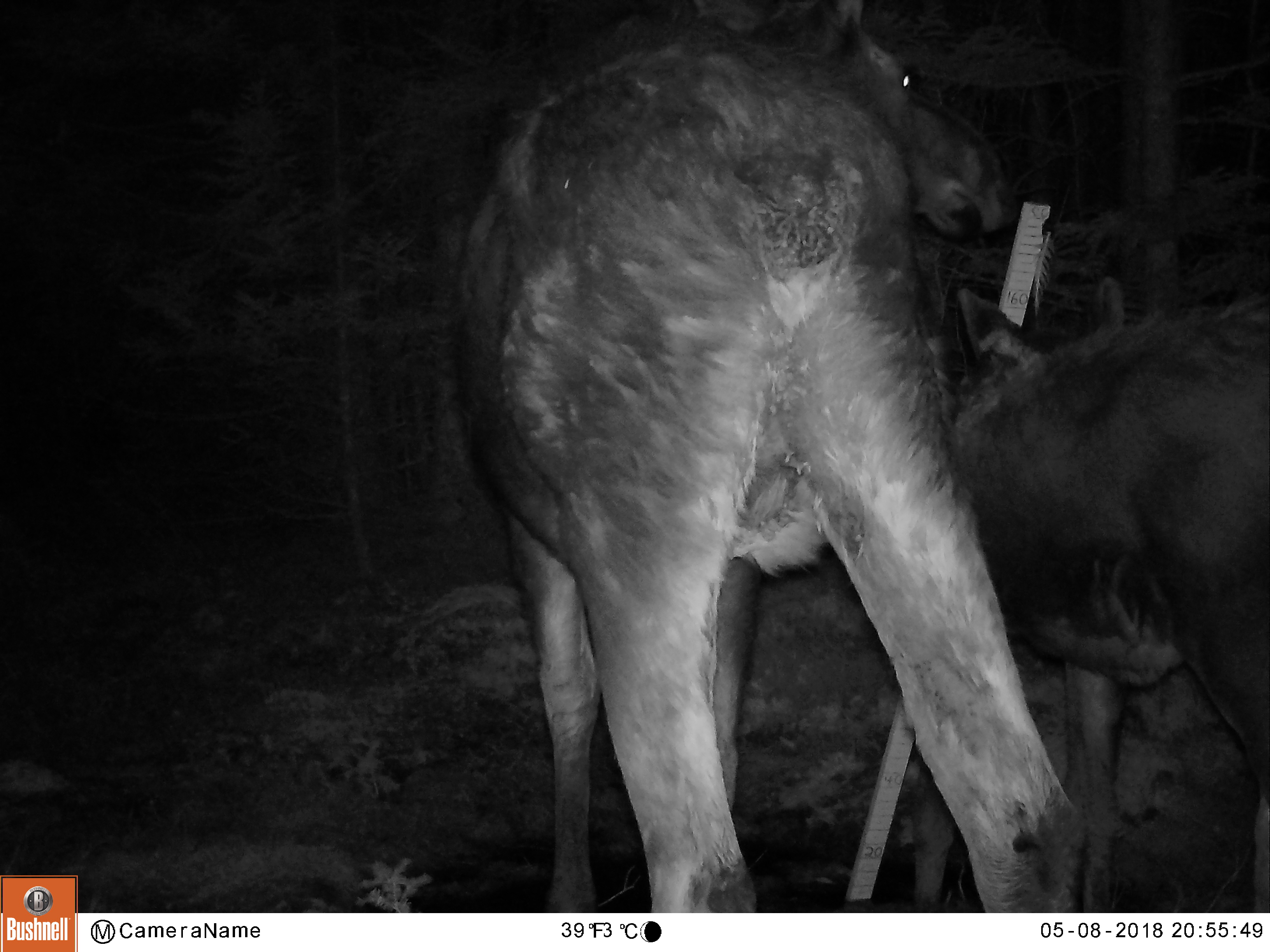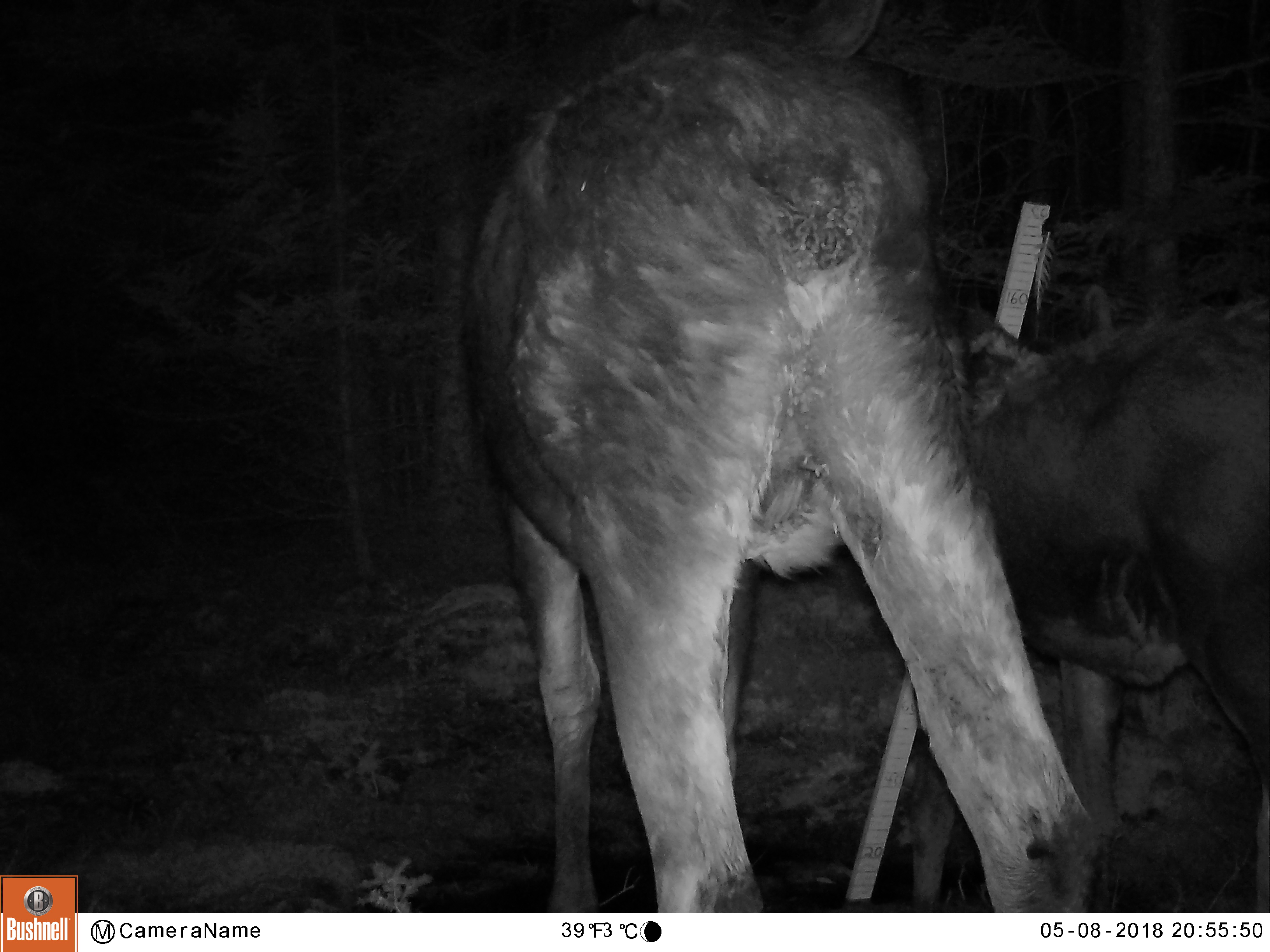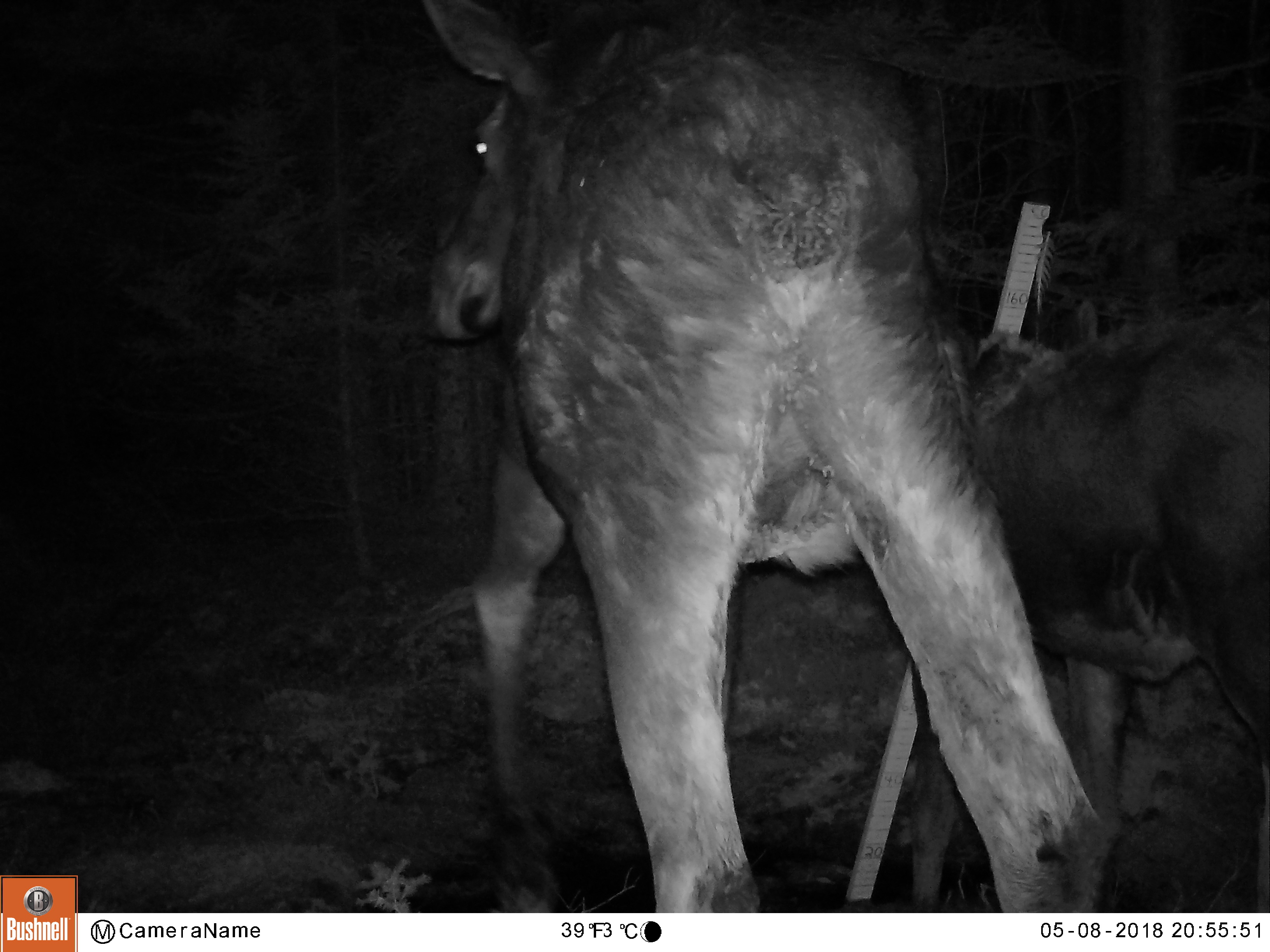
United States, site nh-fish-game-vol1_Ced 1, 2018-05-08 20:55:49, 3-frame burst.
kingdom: Animalia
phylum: Chordata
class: Mammalia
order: Artiodactyla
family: Cervidae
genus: Alces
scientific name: Alces alces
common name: moose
Moose (Alces alces).